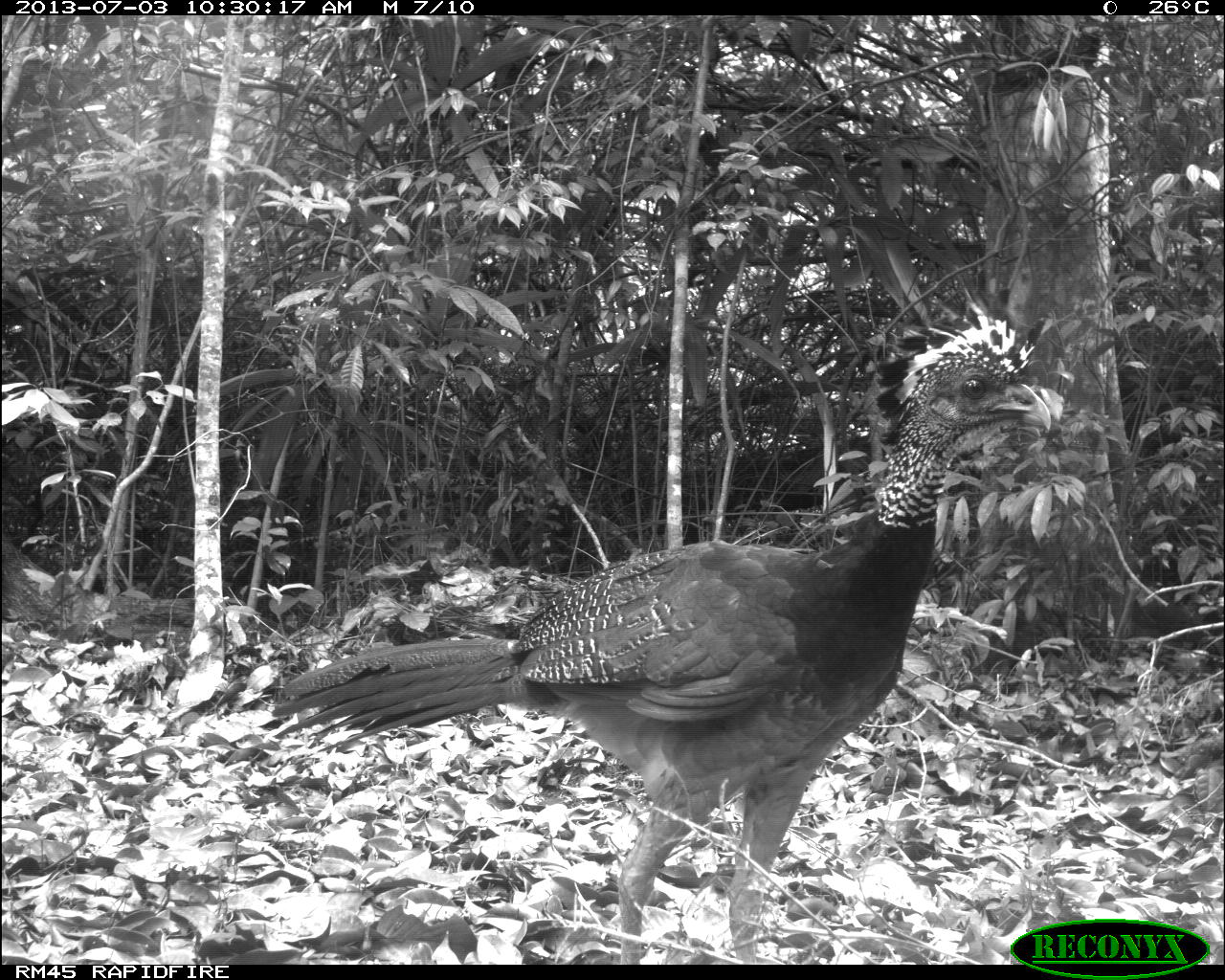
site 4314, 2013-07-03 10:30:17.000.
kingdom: Animalia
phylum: Chordata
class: Aves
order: Galliformes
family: Cracidae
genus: Crax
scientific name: Crax rubra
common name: great curassow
Crax rubra (great curassow), count 2.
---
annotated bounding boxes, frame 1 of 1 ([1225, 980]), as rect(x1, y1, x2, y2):
crax rubra: rect(263, 309, 1053, 963)